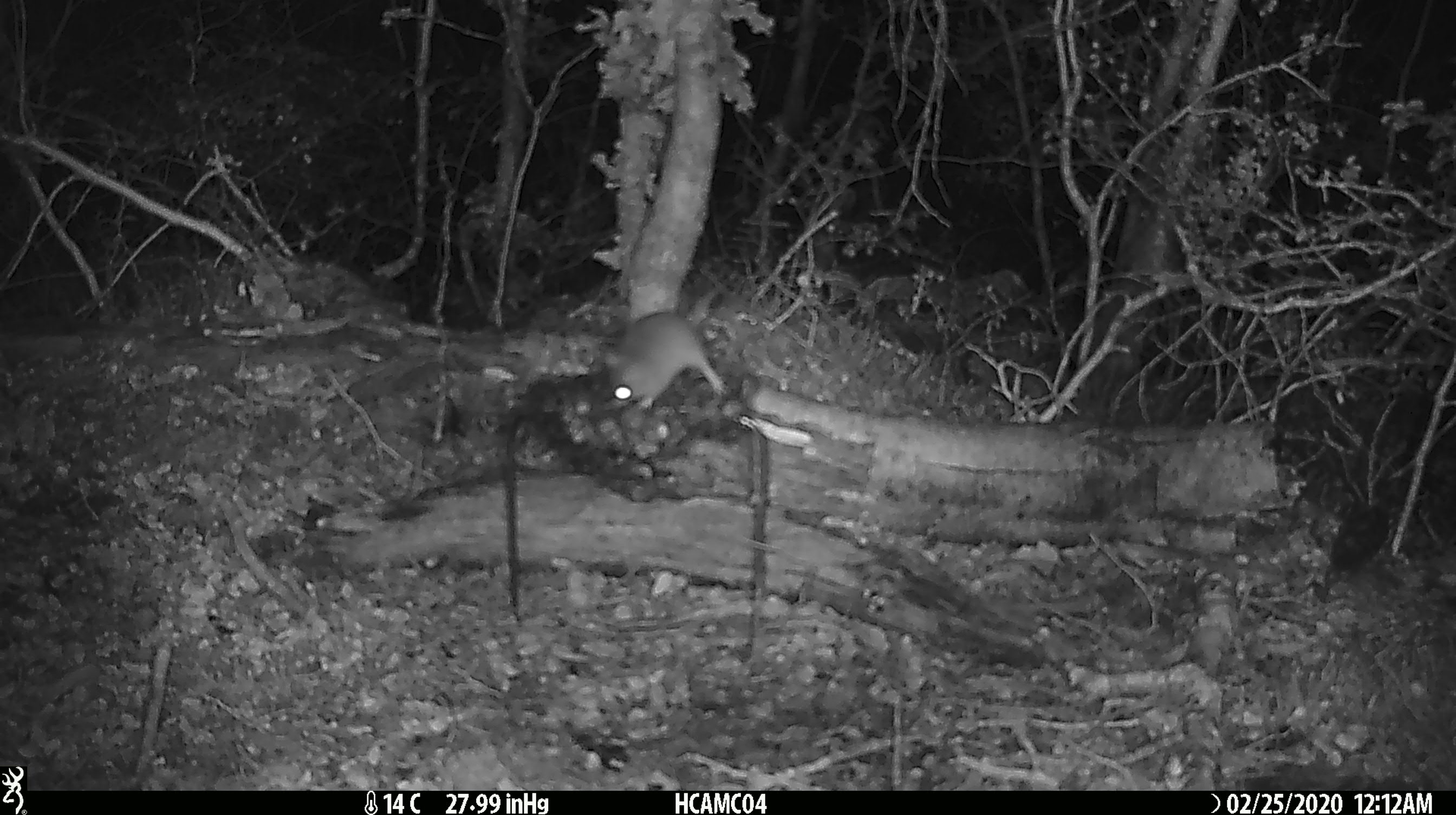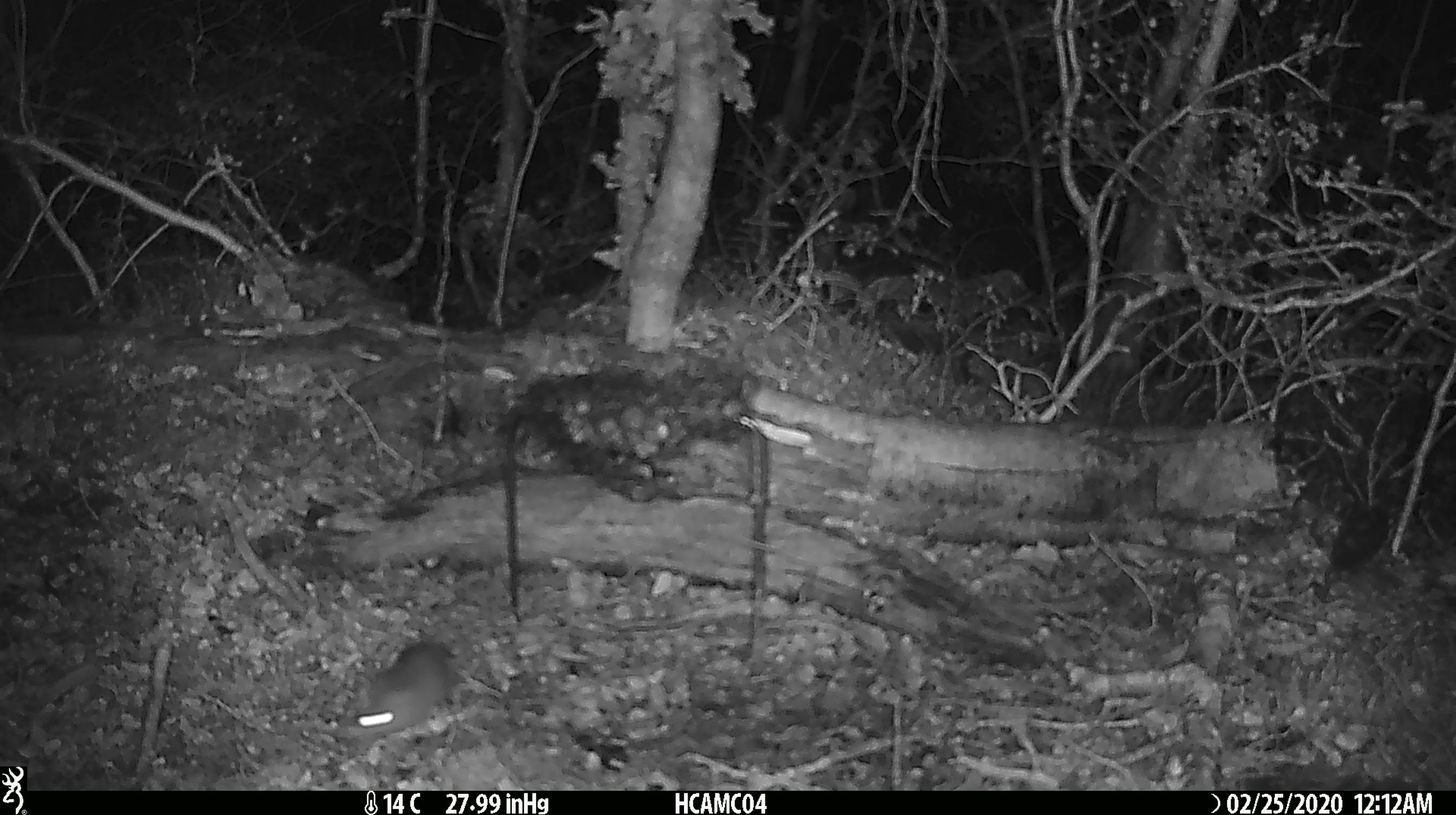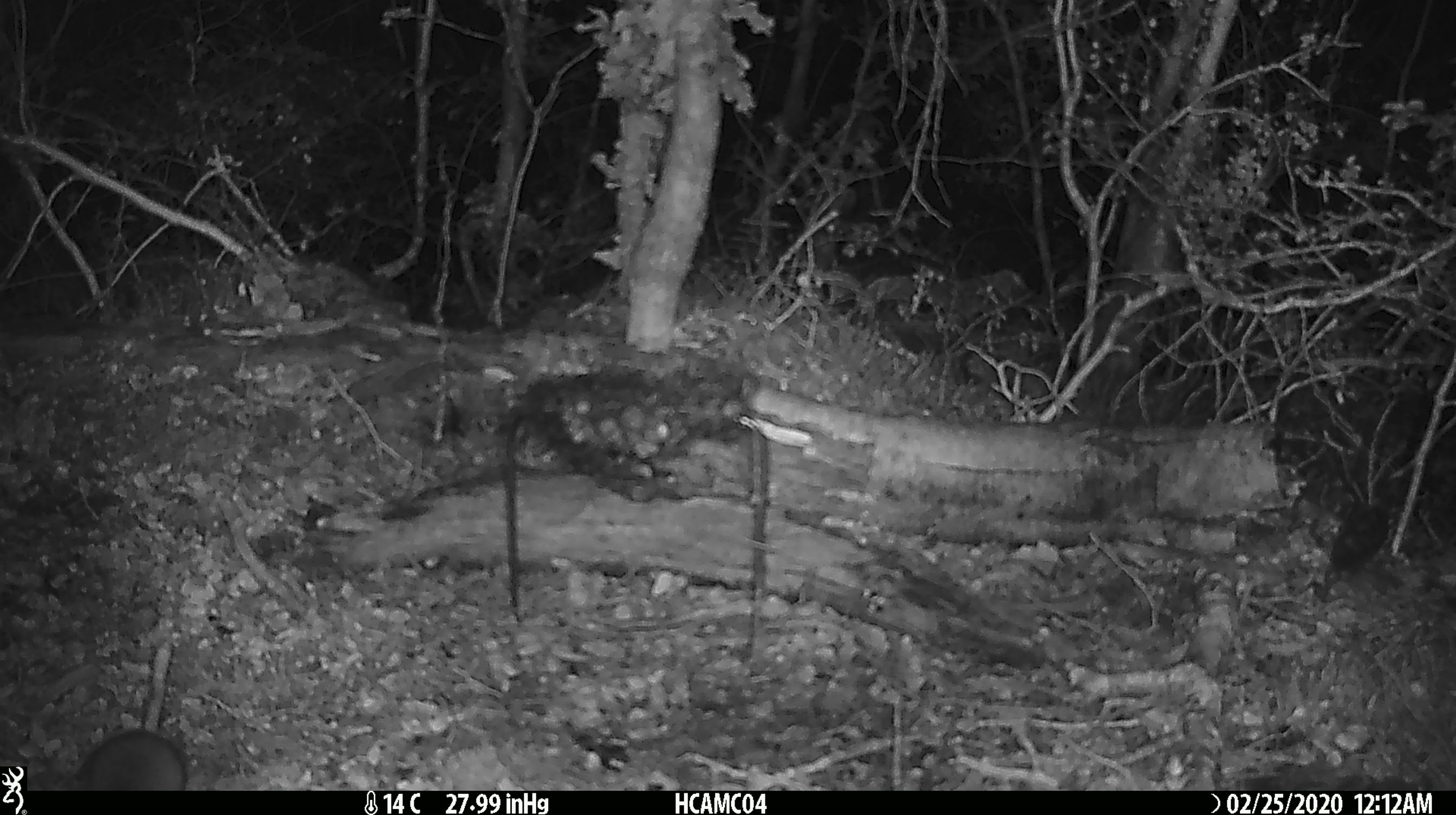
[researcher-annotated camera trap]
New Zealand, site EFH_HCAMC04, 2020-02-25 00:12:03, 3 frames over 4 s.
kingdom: Animalia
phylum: Chordata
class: Mammalia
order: Rodentia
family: Muridae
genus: Mus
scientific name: Mus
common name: mouse